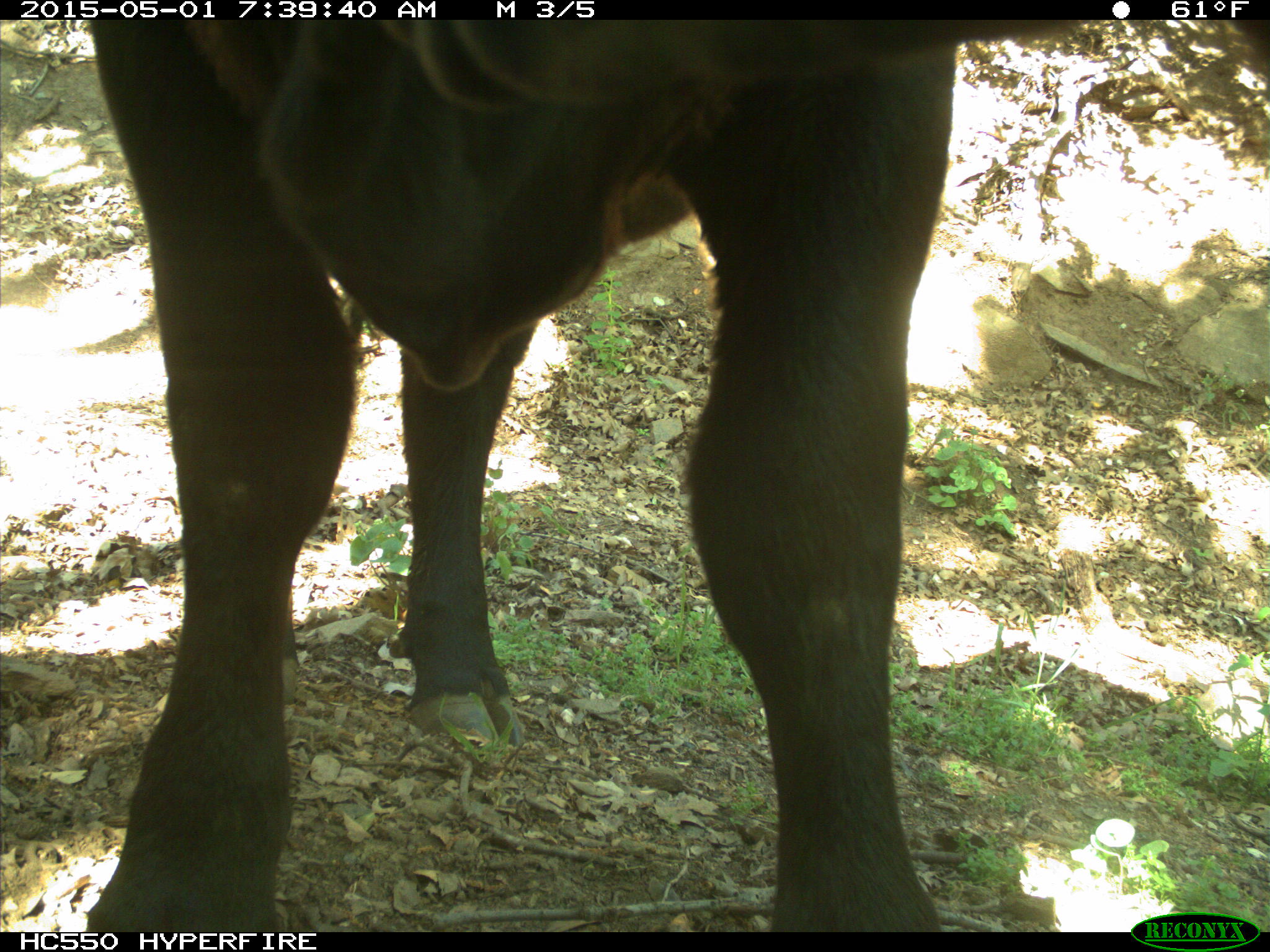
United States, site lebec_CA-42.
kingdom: Animalia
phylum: Chordata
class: Mammalia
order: Artiodactyla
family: Bovidae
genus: Bos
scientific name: Bos taurus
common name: domestic cow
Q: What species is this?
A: Bos taurus (domestic cow).